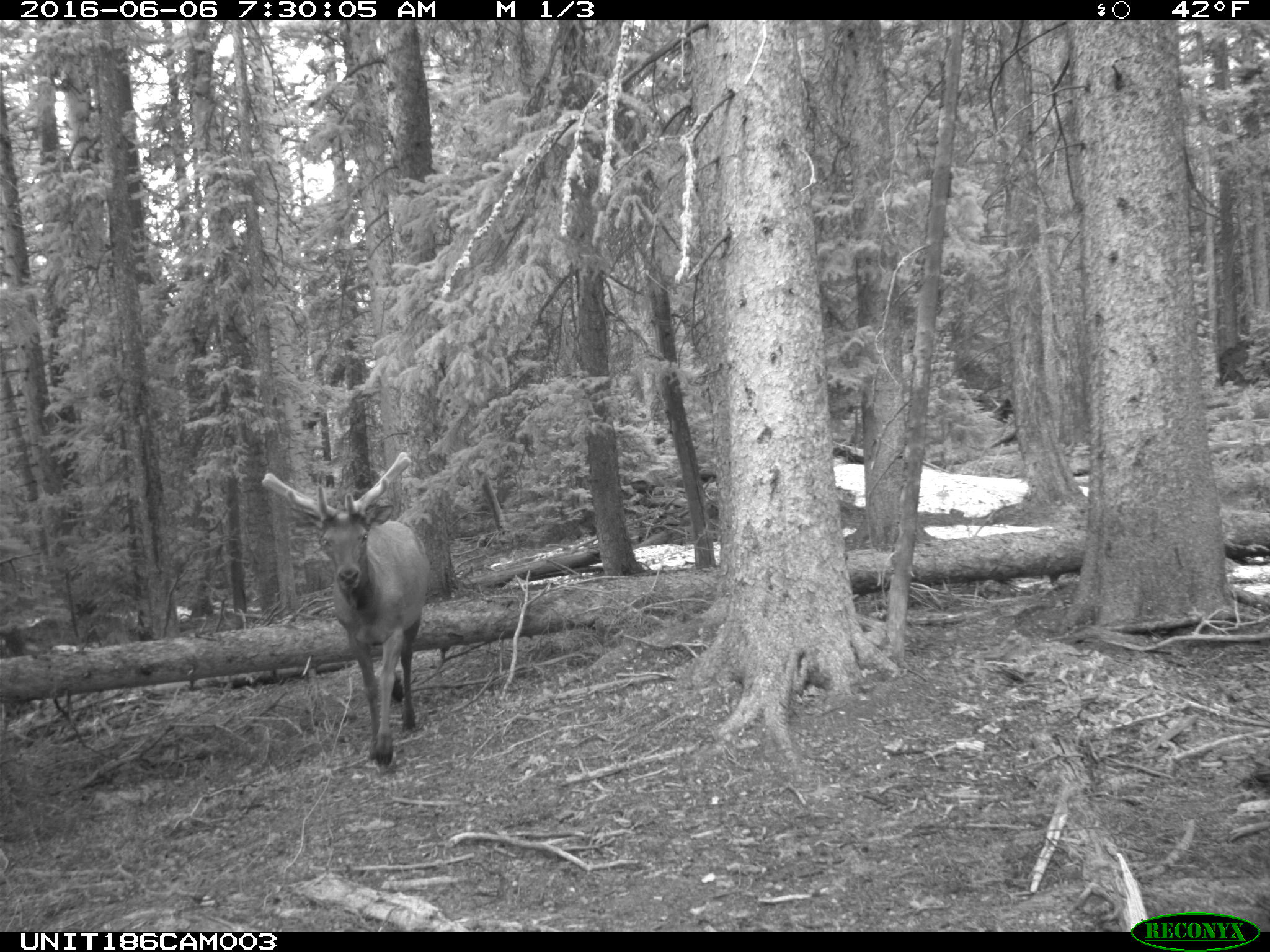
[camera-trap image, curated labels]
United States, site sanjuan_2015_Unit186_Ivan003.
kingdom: Animalia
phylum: Chordata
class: Mammalia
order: Artiodactyla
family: Cervidae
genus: Cervus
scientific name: Cervus elaphus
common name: red deer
Cervus elaphus (red deer).